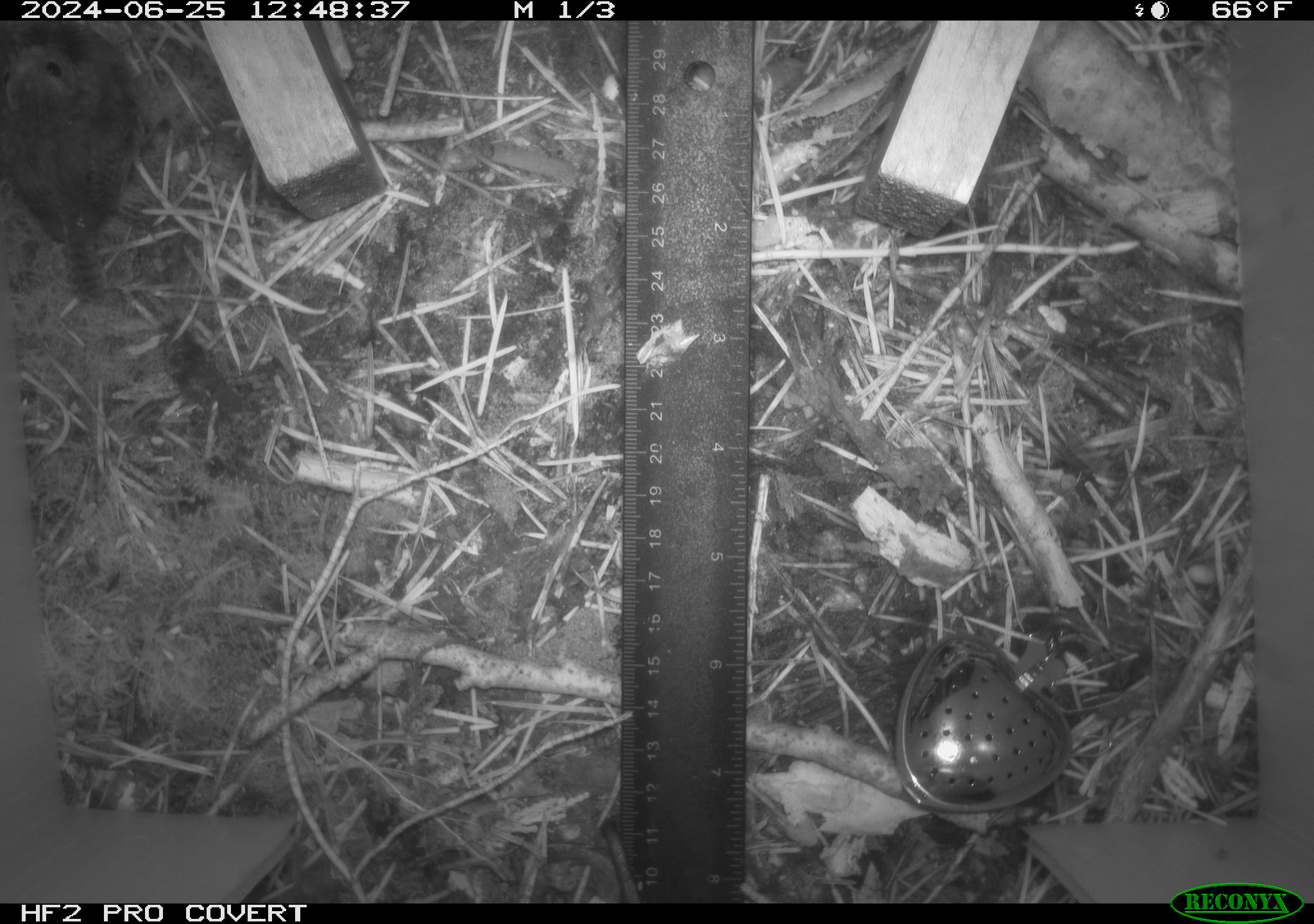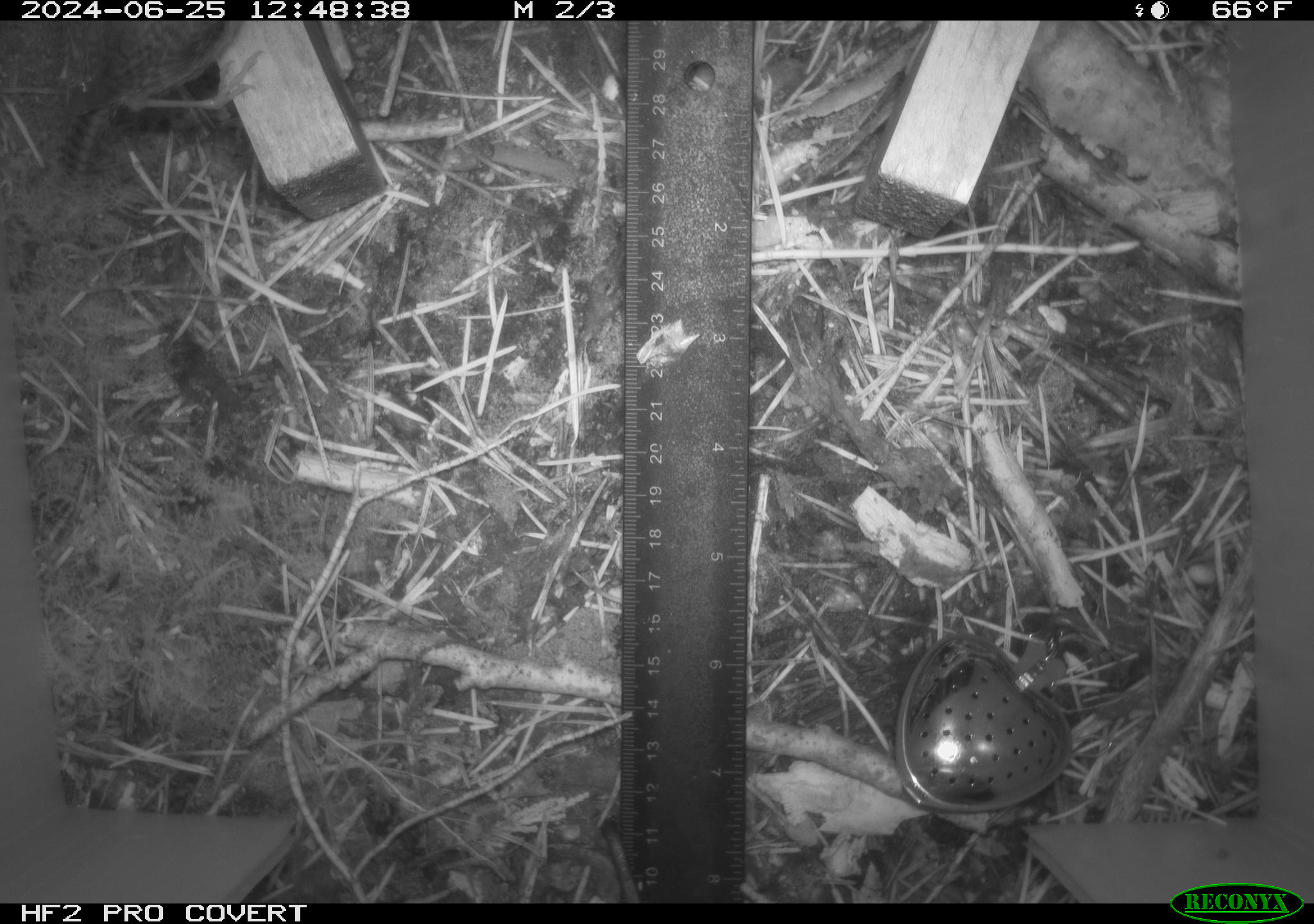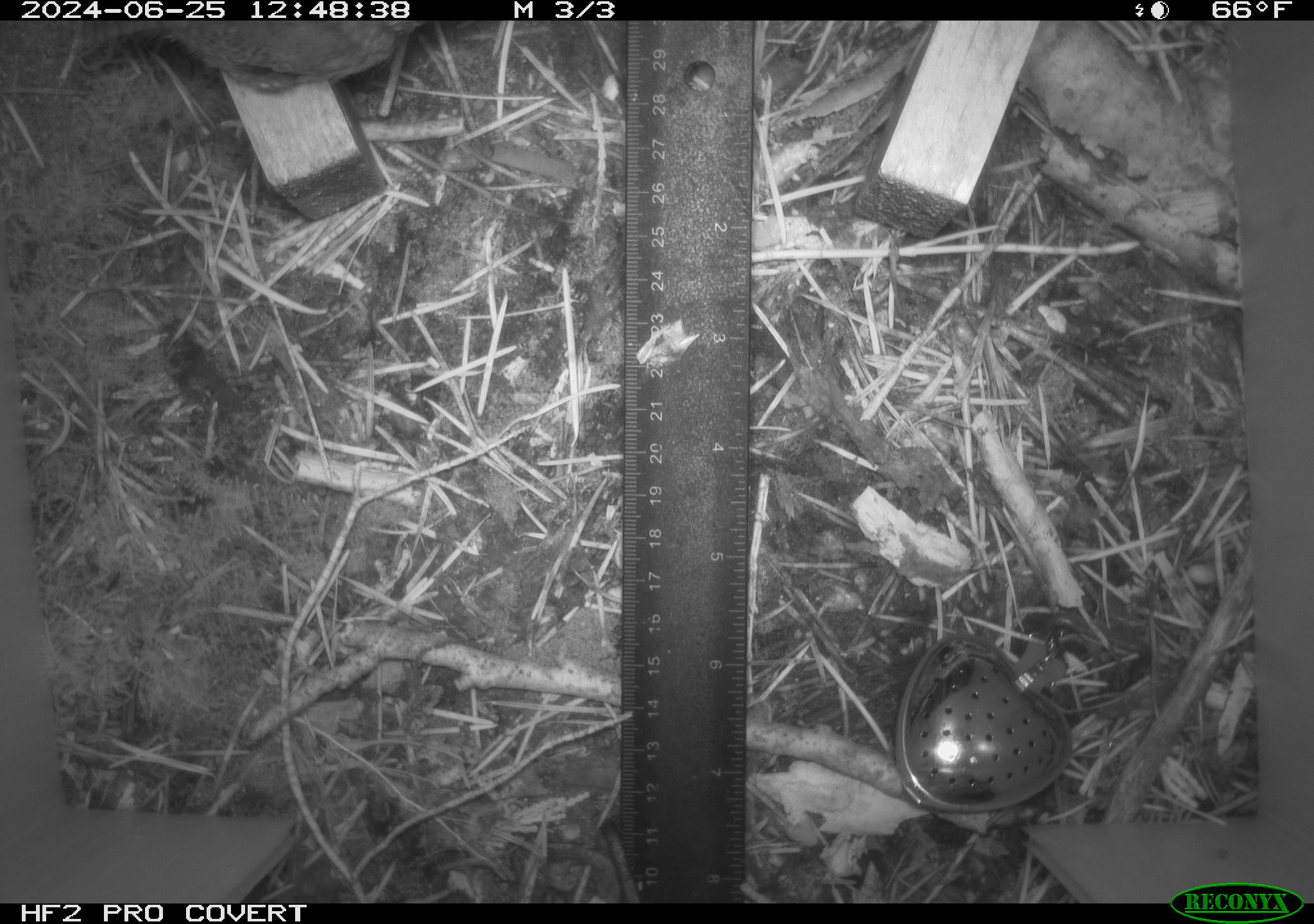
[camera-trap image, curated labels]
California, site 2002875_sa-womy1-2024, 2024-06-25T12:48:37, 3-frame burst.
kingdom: Animalia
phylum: Chordata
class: Aves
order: Passeriformes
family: Troglodytidae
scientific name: Troglodytidae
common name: wren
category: troglodytidae family